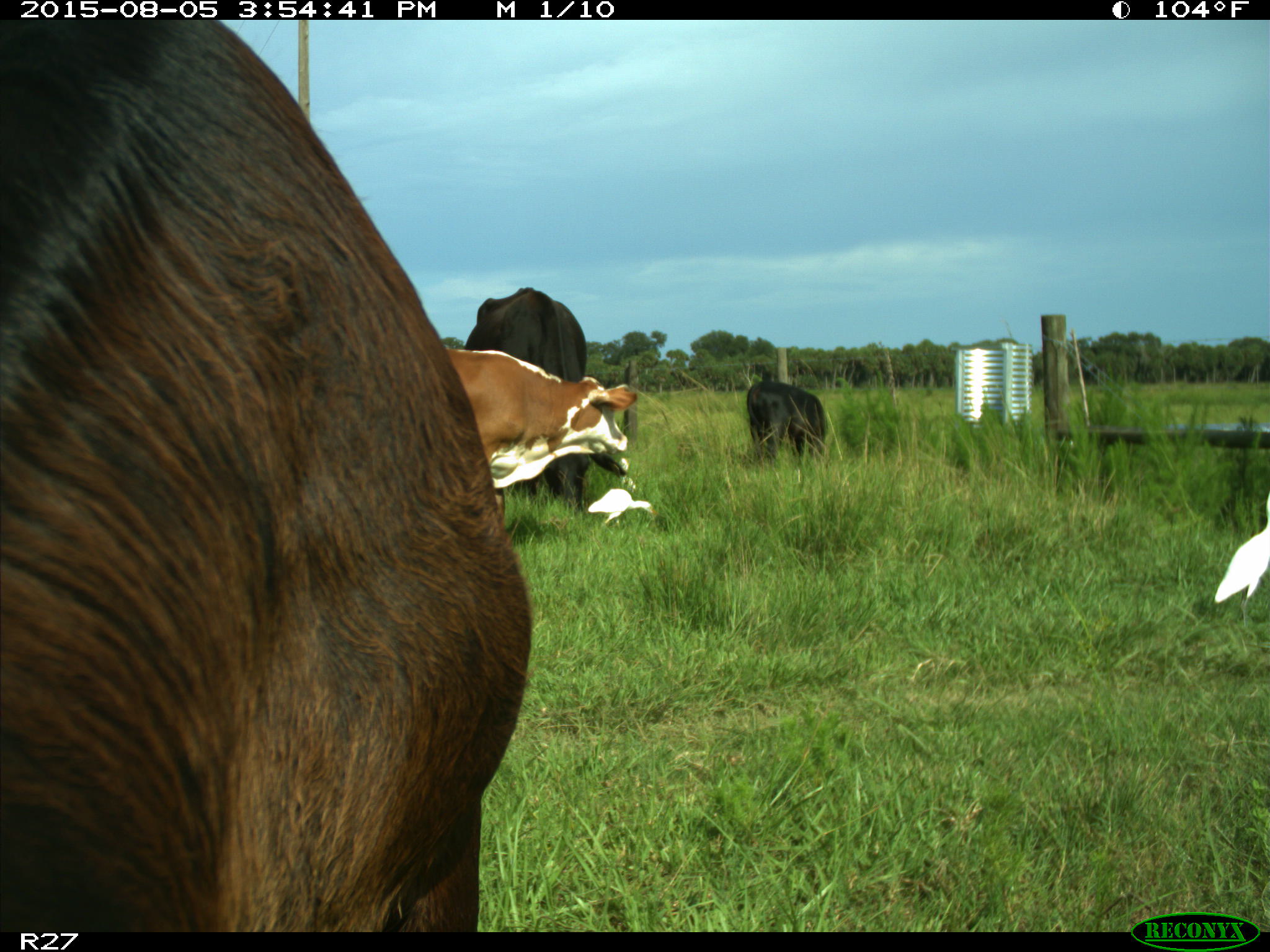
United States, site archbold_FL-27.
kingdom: Animalia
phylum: Chordata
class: Mammalia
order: Artiodactyla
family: Bovidae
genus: Bos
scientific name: Bos taurus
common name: domestic cow